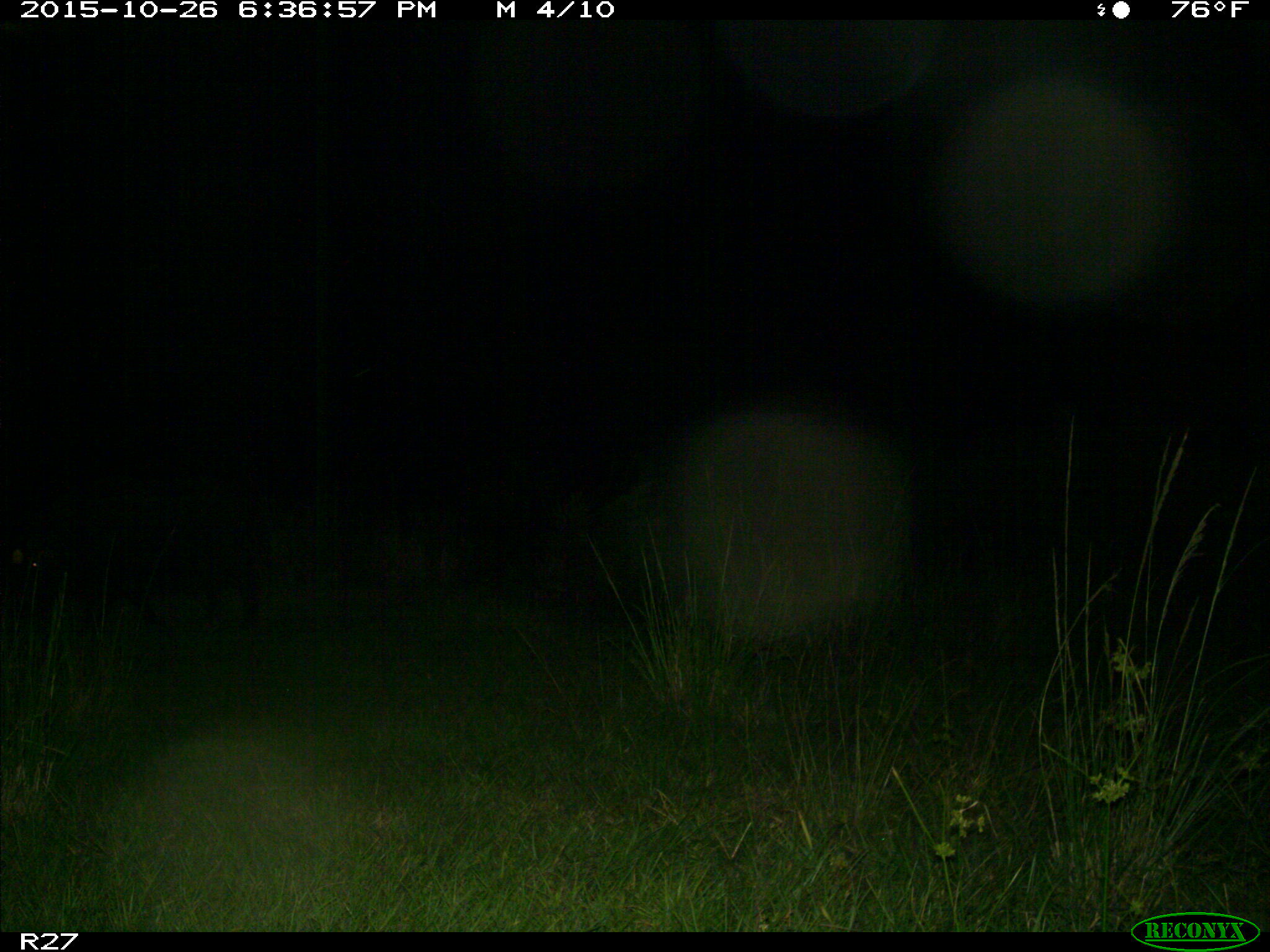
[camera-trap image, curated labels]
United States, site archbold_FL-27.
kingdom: Animalia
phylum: Chordata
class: Mammalia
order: Artiodactyla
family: Suidae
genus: Sus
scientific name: Sus scrofa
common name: wild boar